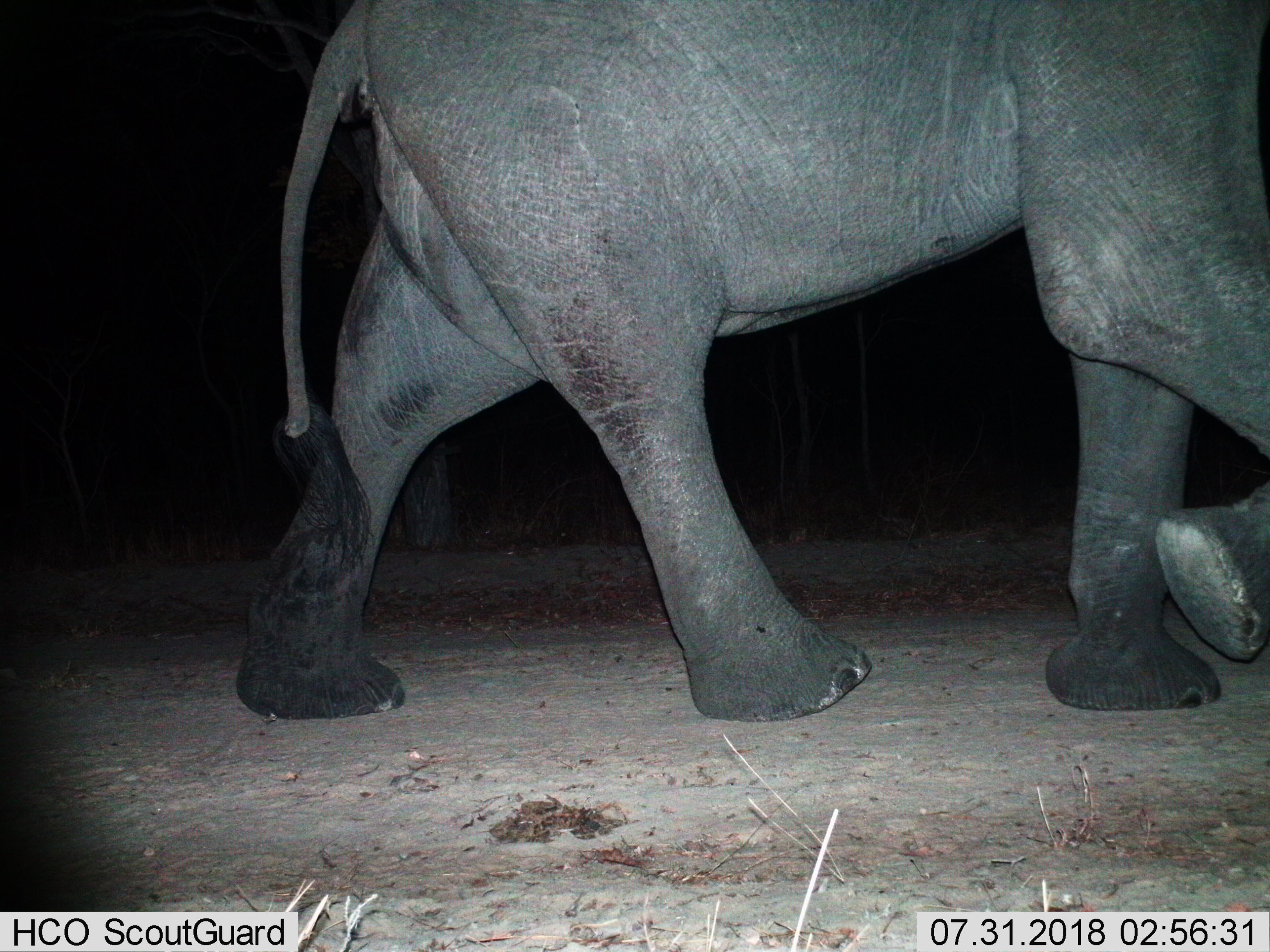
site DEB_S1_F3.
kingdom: Animalia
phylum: Chordata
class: Mammalia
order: Proboscidea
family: Elephantidae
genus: Loxodonta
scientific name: Loxodonta africana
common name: african bush elephant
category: elephant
Elephant (african bush elephant) (Loxodonta africana), count 1. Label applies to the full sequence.